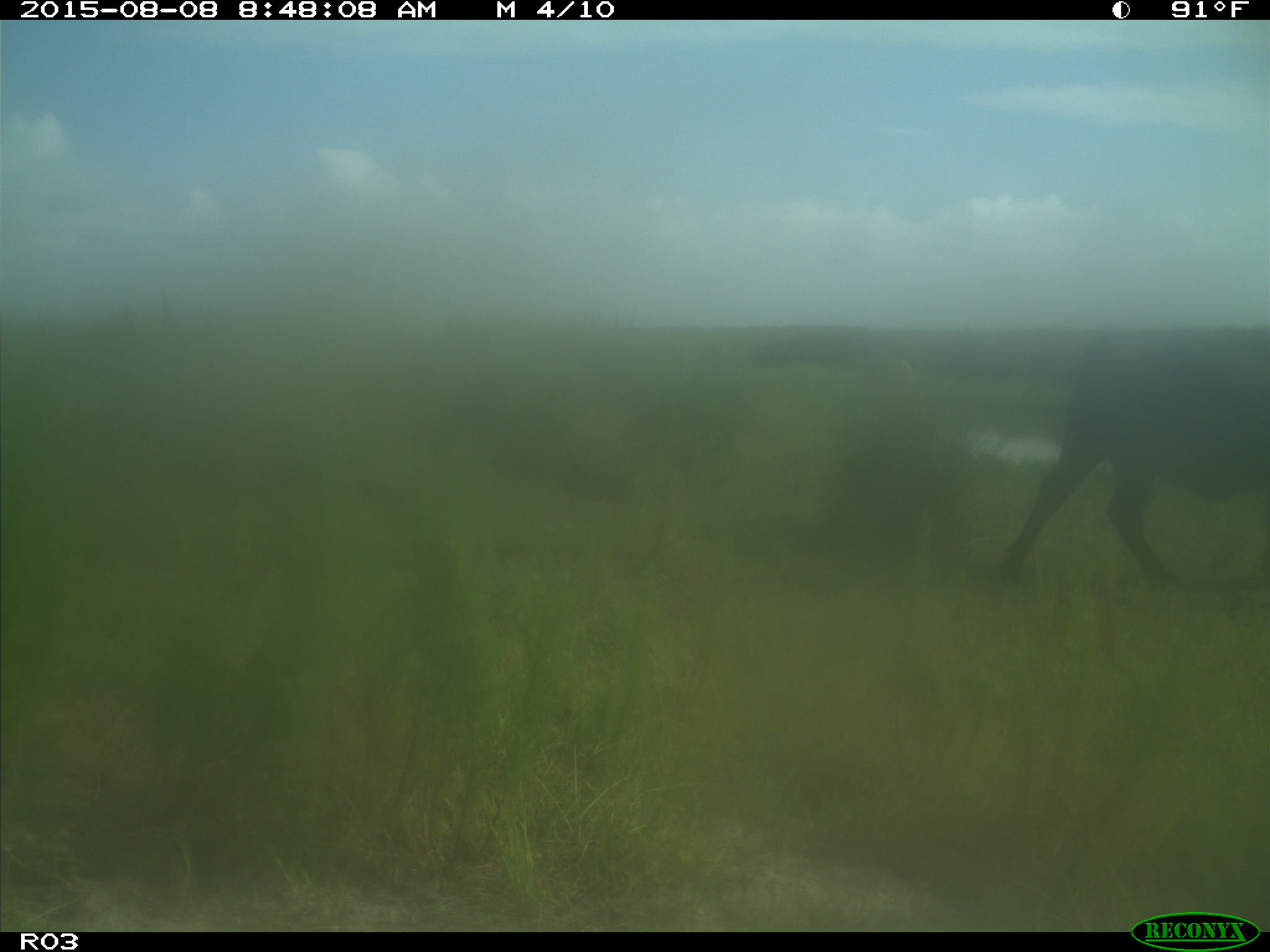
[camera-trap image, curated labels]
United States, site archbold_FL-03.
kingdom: Animalia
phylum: Chordata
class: Mammalia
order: Artiodactyla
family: Bovidae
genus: Bos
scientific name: Bos taurus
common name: domestic cow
Bos taurus (domestic cow).